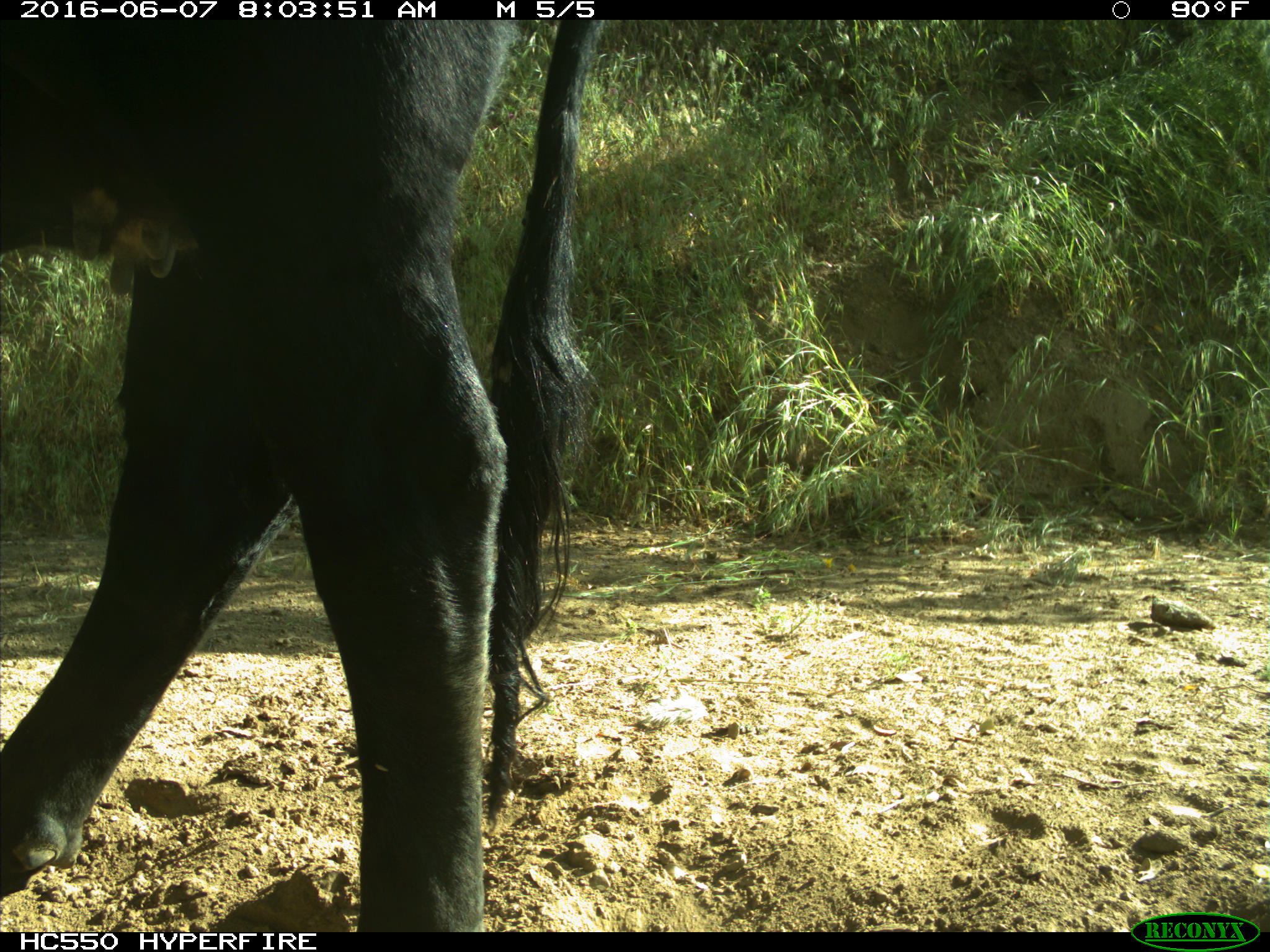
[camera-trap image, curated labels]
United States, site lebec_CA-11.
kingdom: Animalia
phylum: Chordata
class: Mammalia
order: Artiodactyla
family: Bovidae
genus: Bos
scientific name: Bos taurus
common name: domestic cow